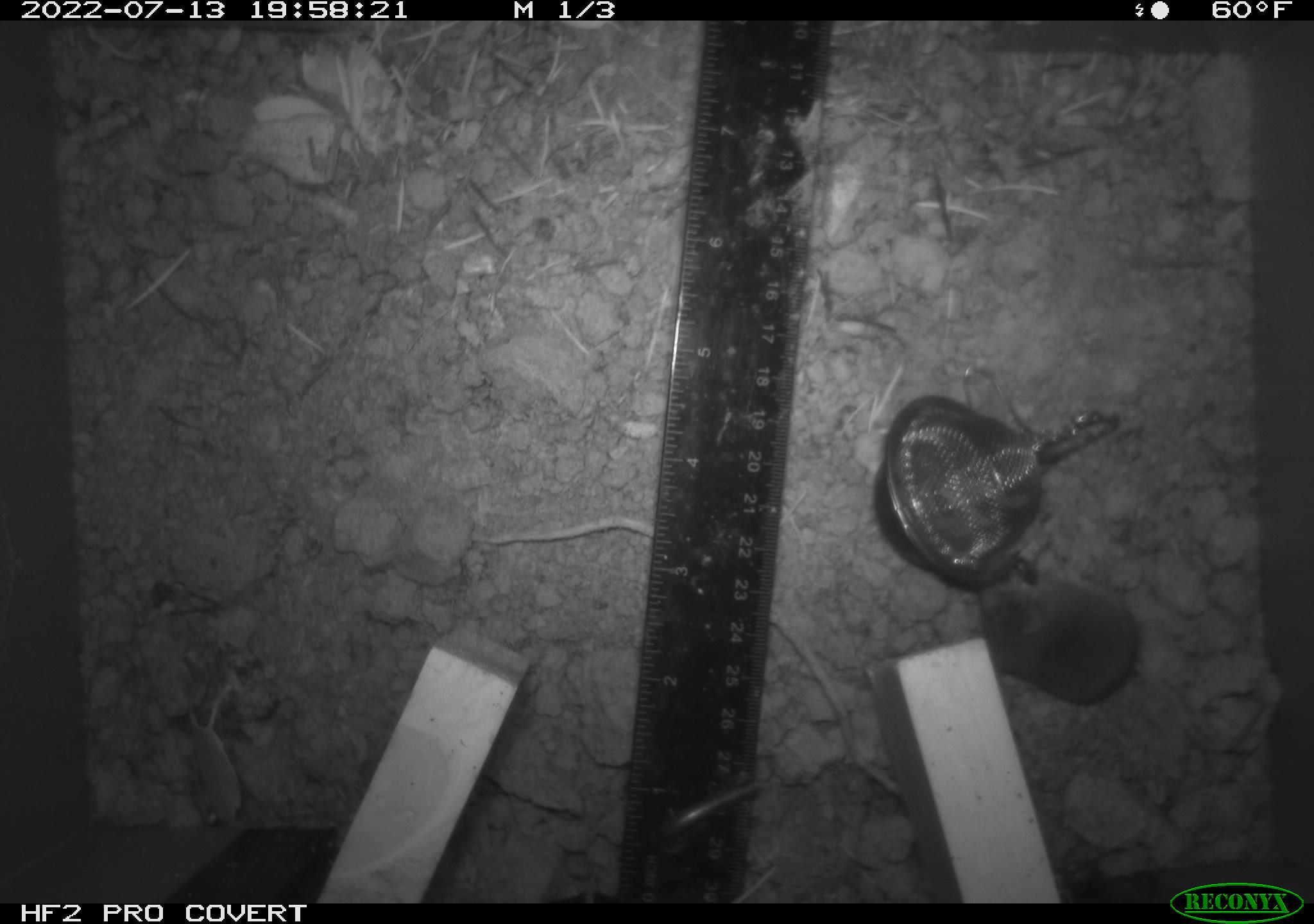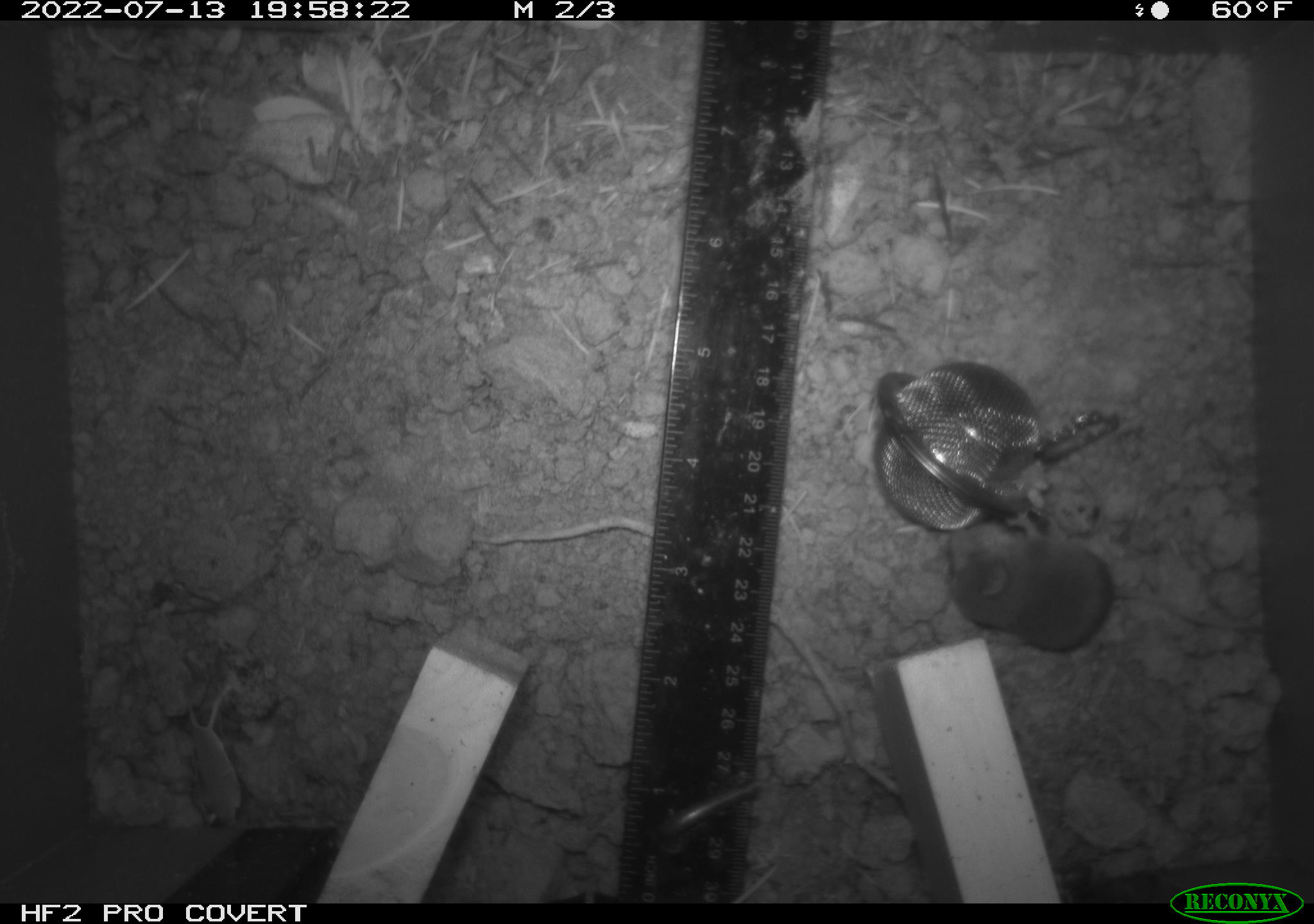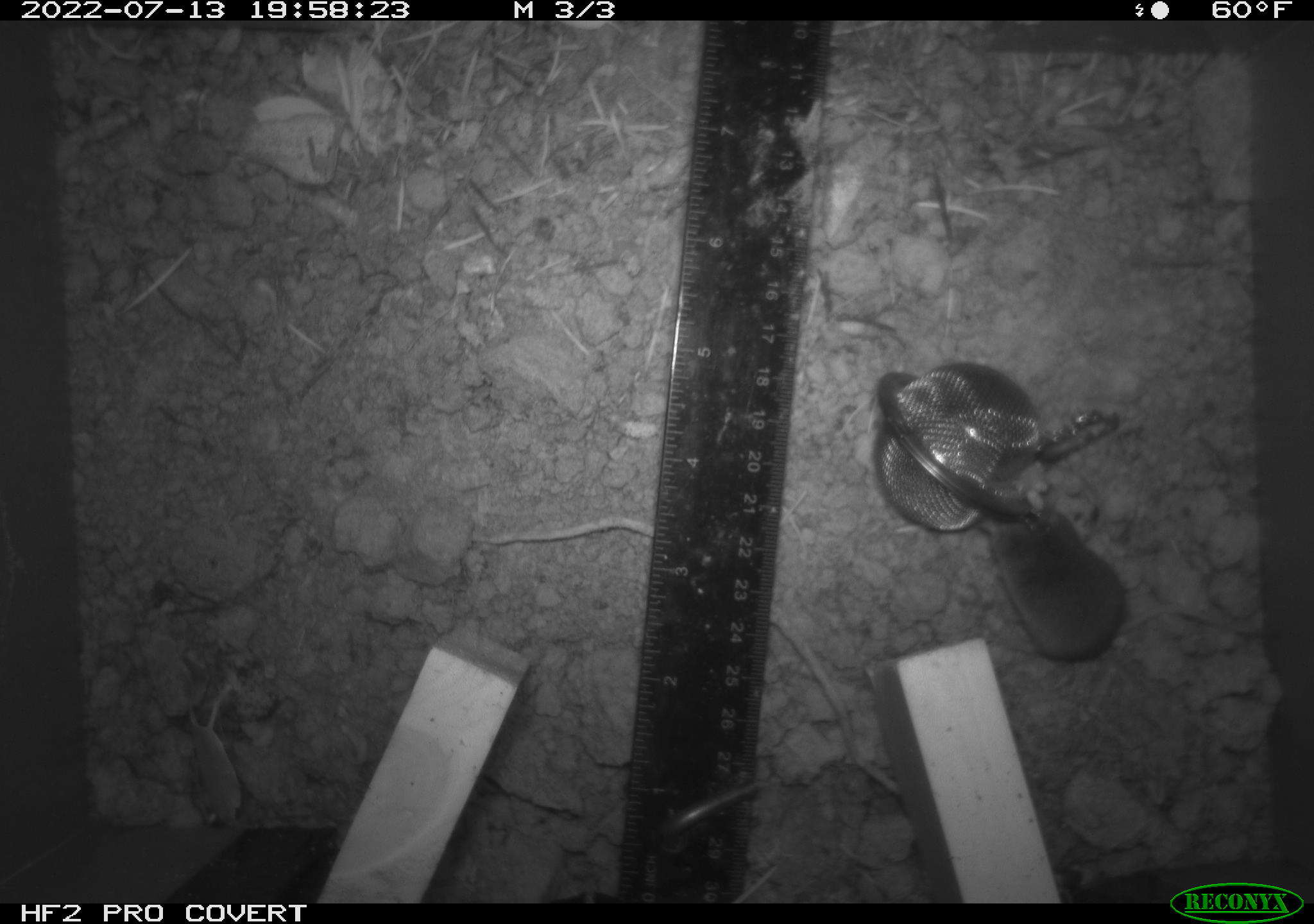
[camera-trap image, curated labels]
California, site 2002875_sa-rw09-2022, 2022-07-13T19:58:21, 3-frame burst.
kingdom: Animalia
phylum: Chordata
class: Mammalia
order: Eulipotyphla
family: Soricidae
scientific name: Soricidae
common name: shrews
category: soricidae family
Soricidae family (shrews) (Soricidae).